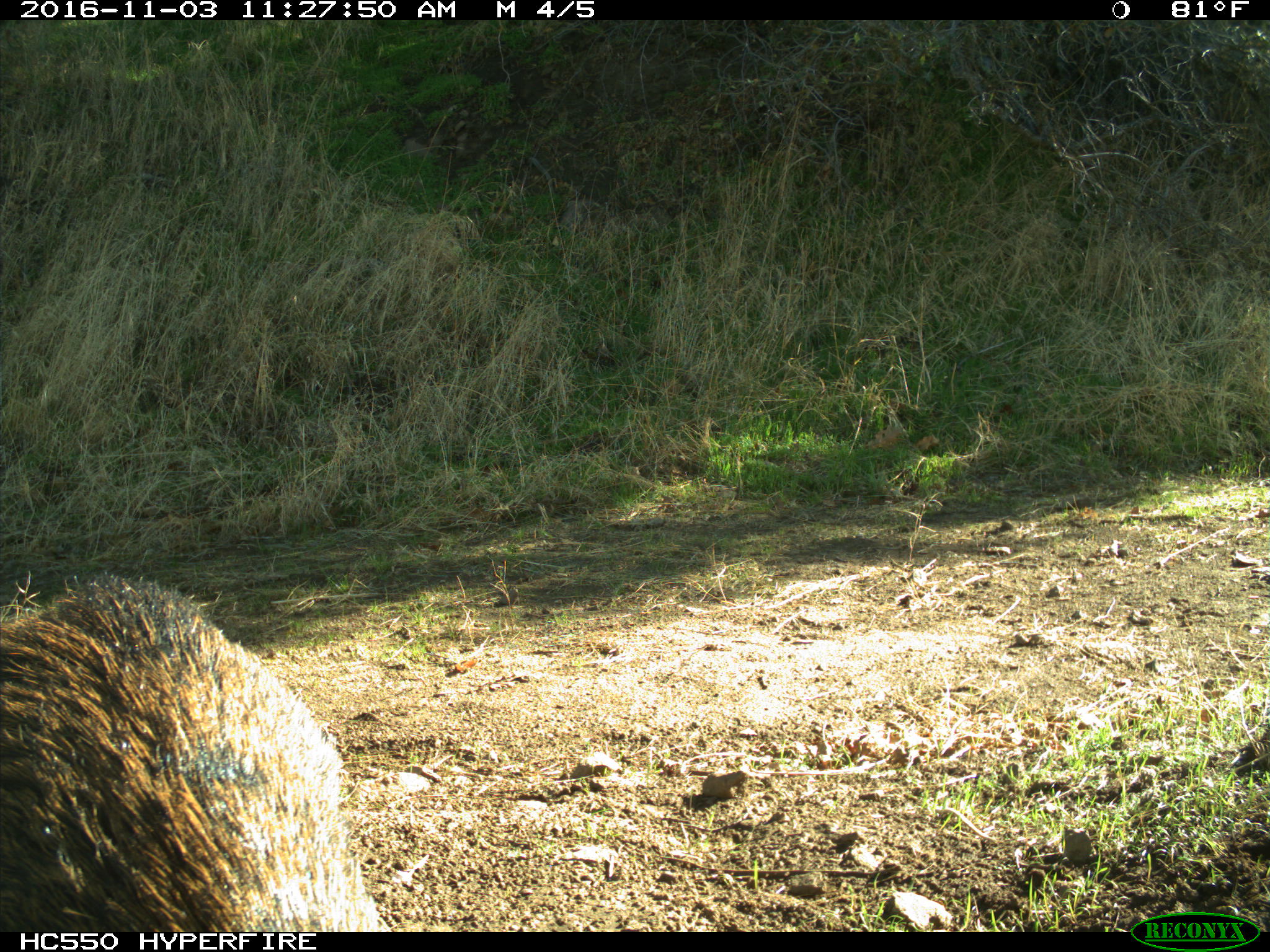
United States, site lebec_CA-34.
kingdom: Animalia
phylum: Chordata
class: Mammalia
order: Artiodactyla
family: Suidae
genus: Sus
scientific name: Sus scrofa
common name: wild boar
Sus scrofa (wild boar).